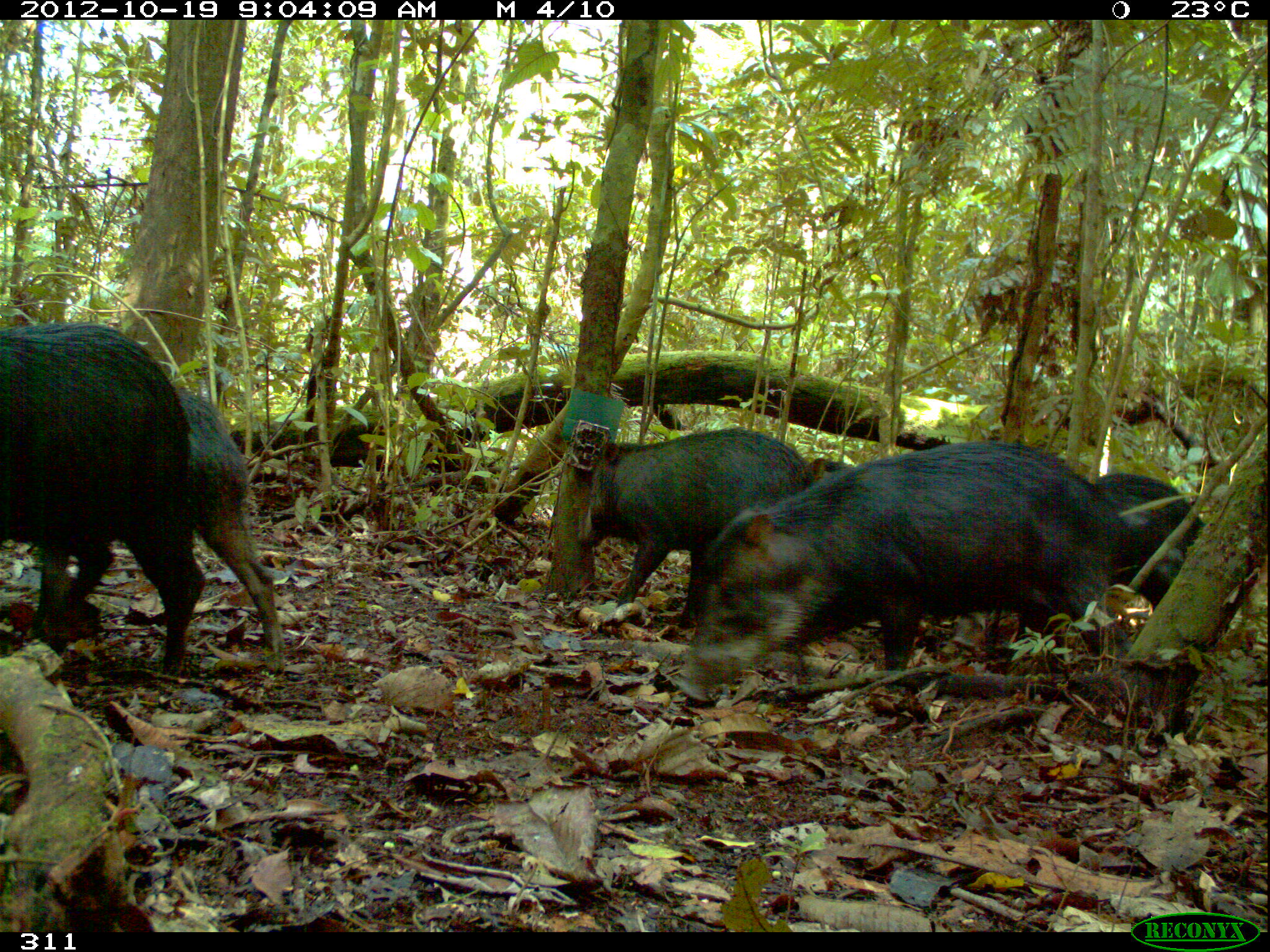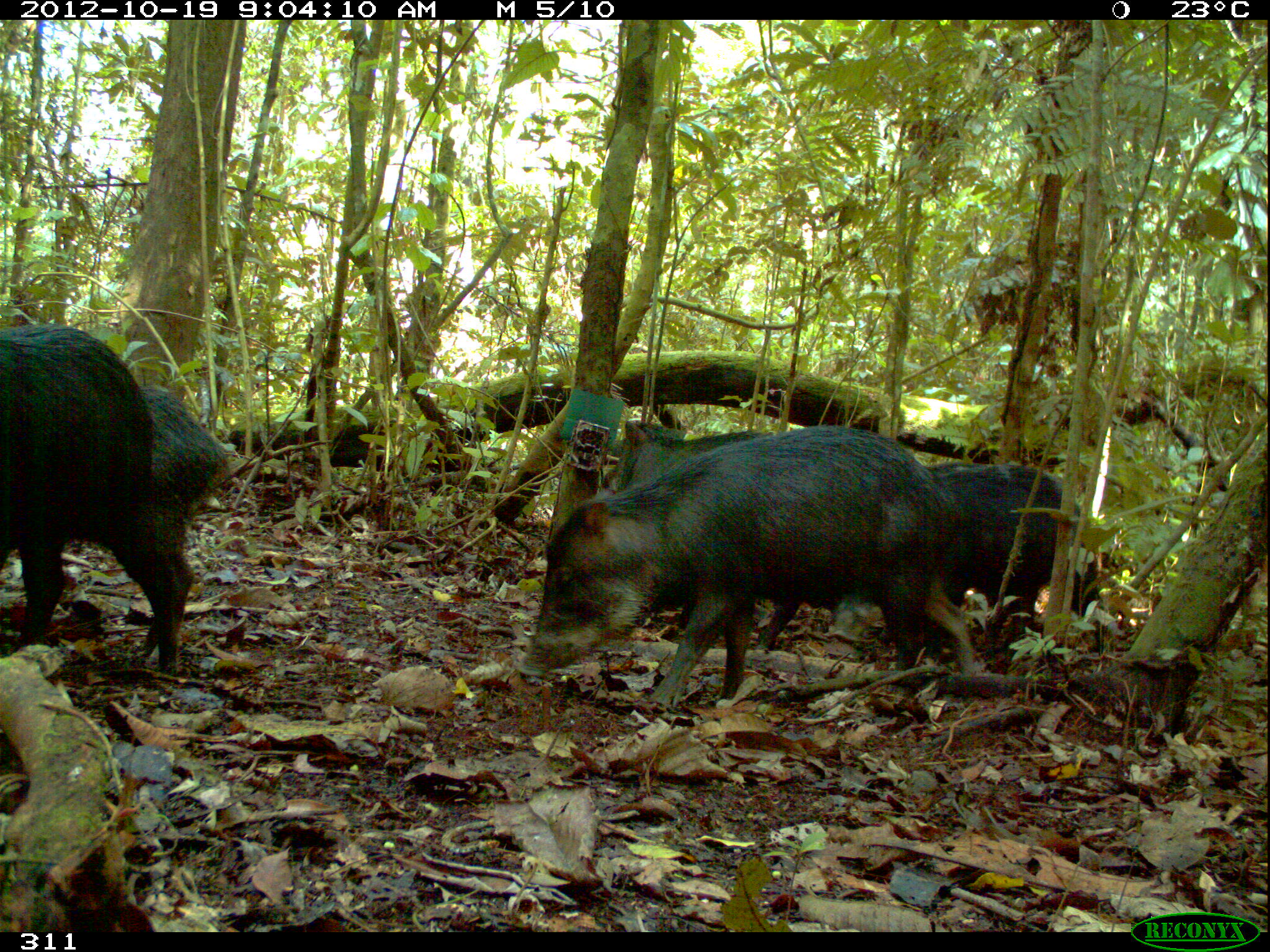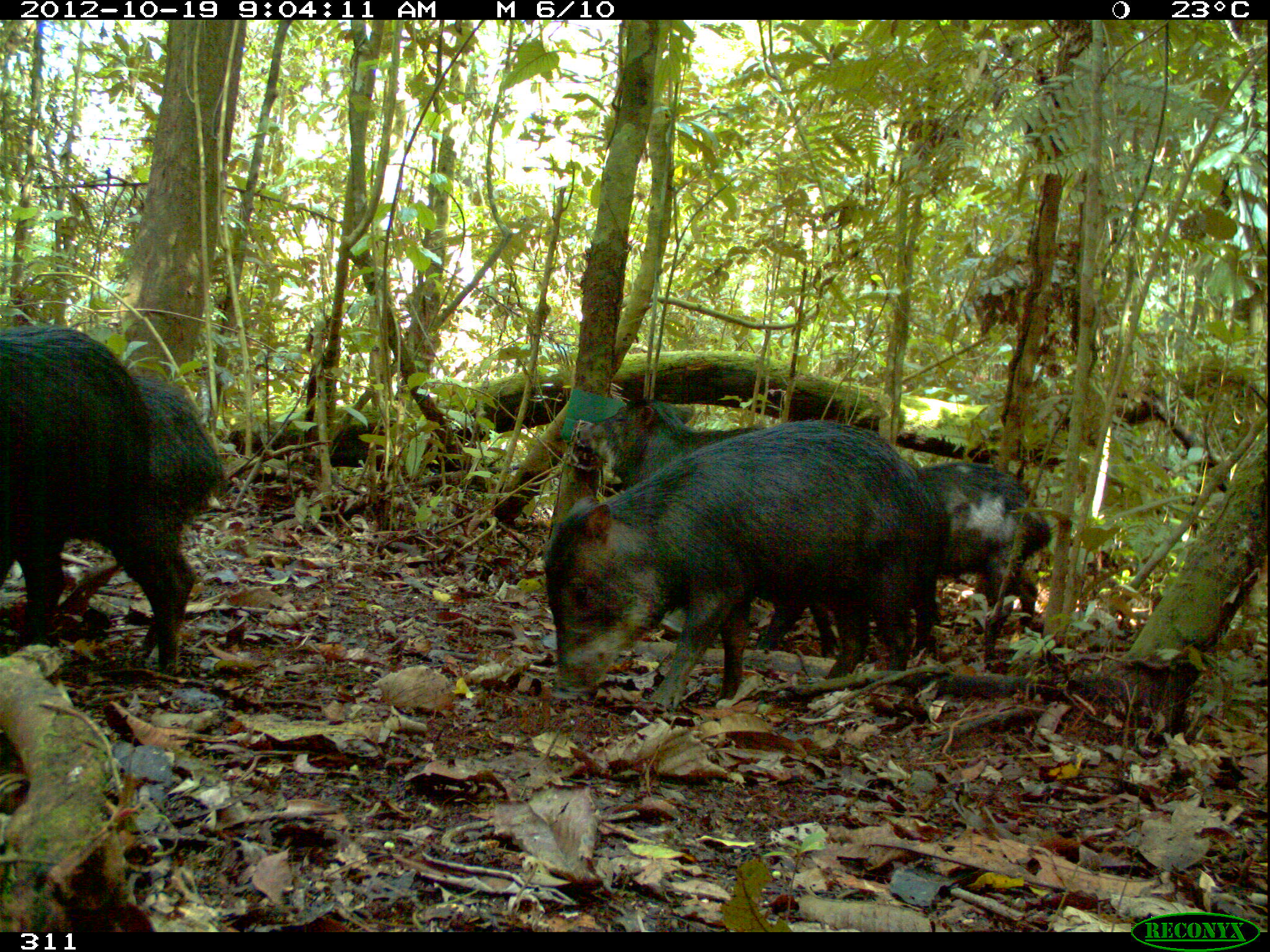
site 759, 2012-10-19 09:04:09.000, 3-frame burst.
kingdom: Animalia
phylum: Chordata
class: Mammalia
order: Artiodactyla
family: Tayassuidae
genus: Tayassu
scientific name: Tayassu pecari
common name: white-lipped peccary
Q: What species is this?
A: Tayassu pecari (white-lipped peccary).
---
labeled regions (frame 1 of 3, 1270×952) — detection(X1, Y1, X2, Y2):
tayassu pecari: detection(680, 442, 1125, 703); detection(2, 369, 283, 661); detection(3, 321, 201, 680); detection(569, 426, 816, 626); detection(1036, 472, 1225, 658)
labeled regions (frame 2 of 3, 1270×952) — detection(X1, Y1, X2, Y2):
tayassu pecari: detection(522, 429, 977, 713); detection(611, 420, 899, 653); detection(0, 323, 183, 680); detection(1, 387, 226, 655); detection(831, 457, 1102, 666)